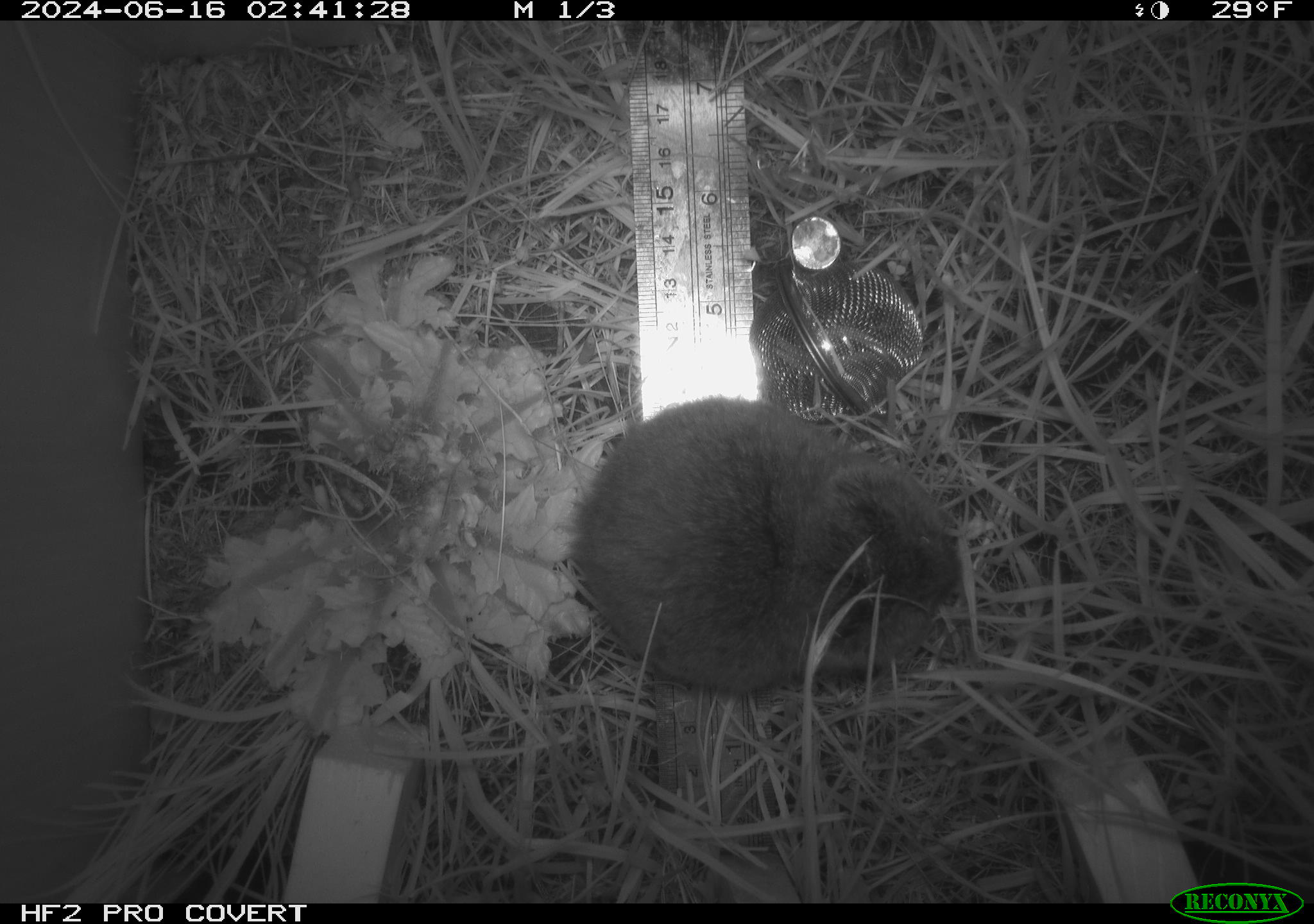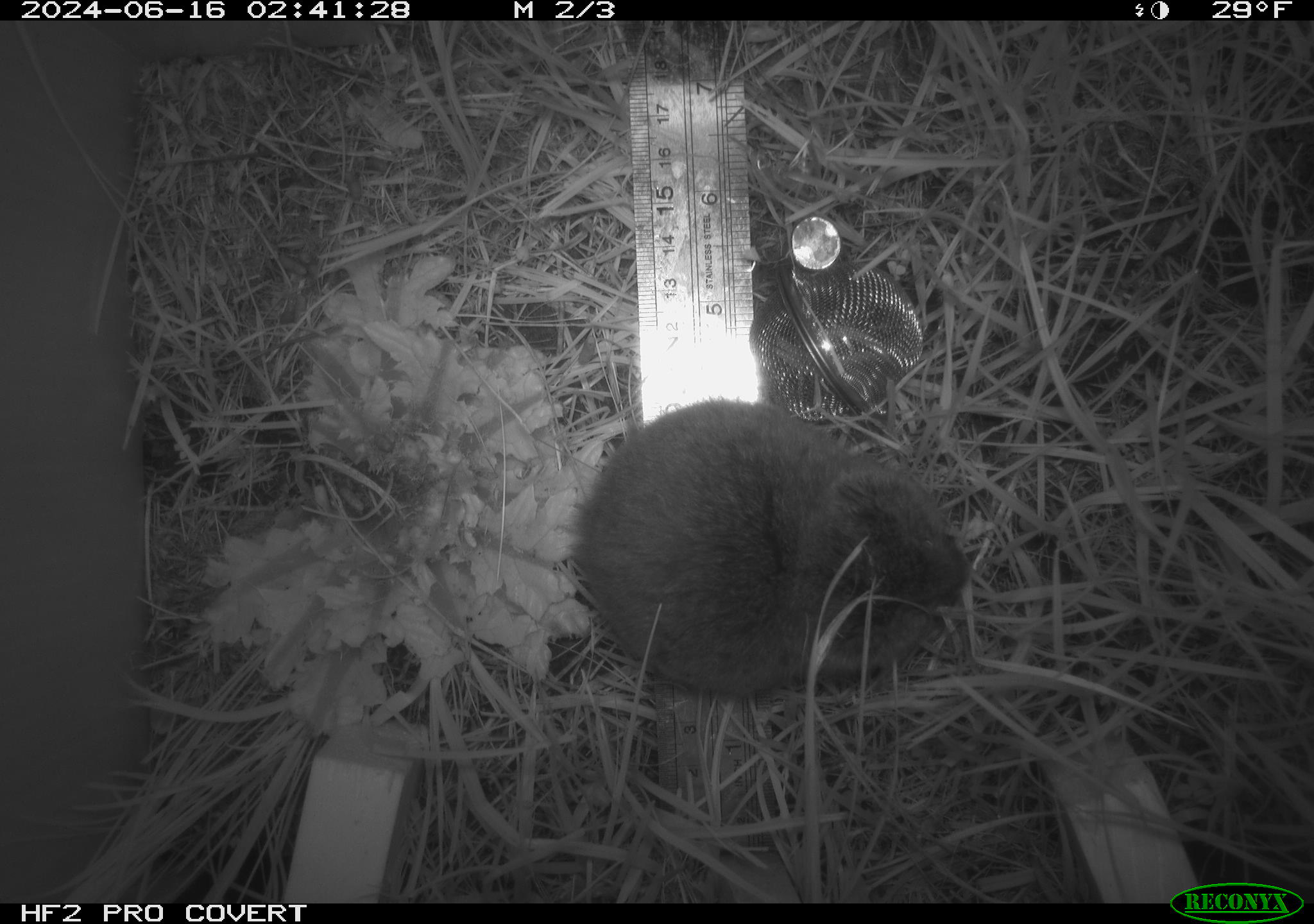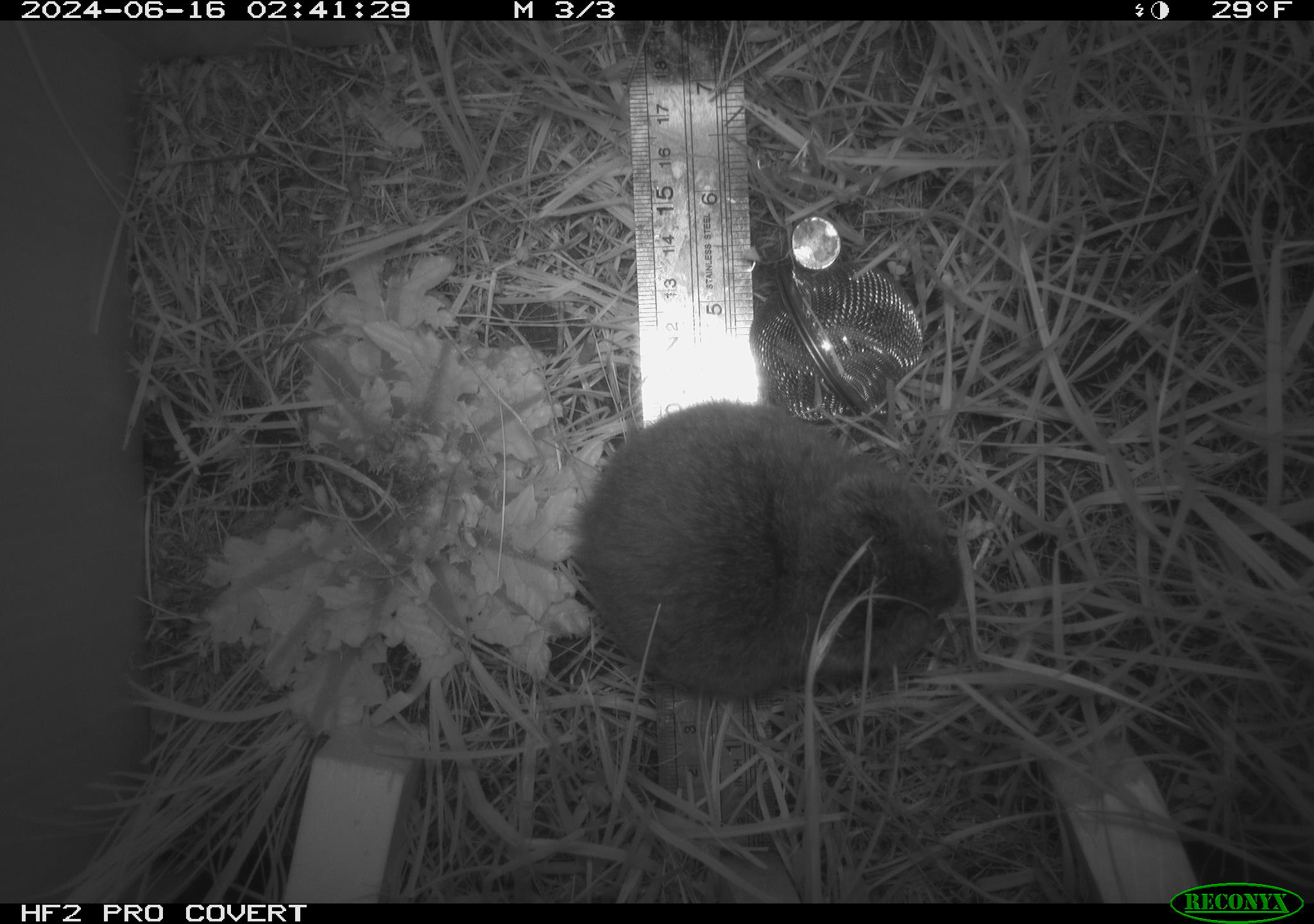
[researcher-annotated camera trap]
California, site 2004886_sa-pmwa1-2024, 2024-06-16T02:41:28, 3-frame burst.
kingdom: Animalia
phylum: Chordata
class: Mammalia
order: Rodentia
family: Cricetidae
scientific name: Arvicolinae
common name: voles, lemmings, and muskrats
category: arvicolinae subfamily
Arvicolinae subfamily (voles, lemmings, and muskrats) (Arvicolinae).